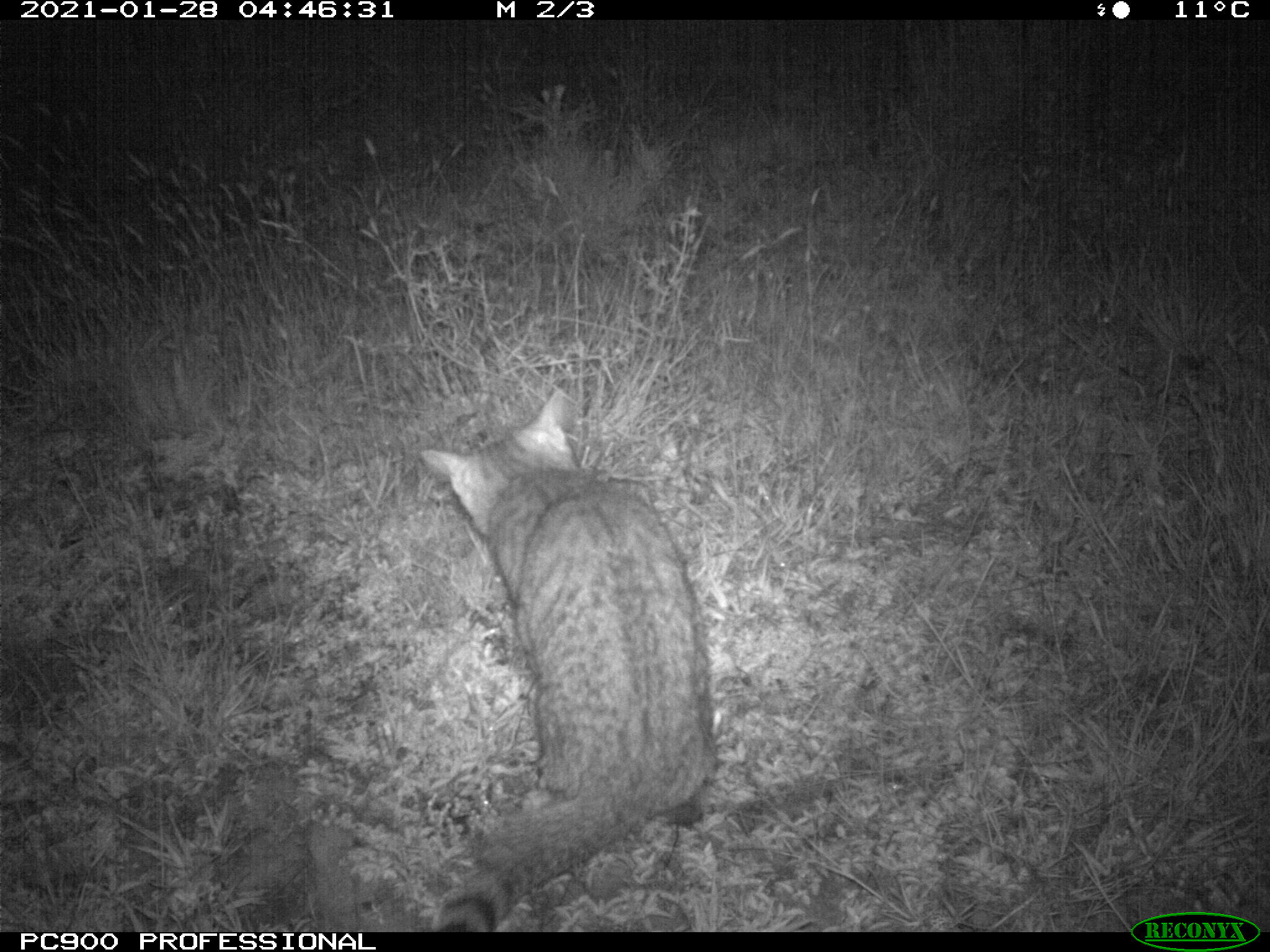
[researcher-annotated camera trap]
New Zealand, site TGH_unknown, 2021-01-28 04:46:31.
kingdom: Animalia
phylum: Chordata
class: Mammalia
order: Carnivora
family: Felidae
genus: Felis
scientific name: Felis catus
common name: domestic cat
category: cat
Cat (domestic cat) (Felis catus).